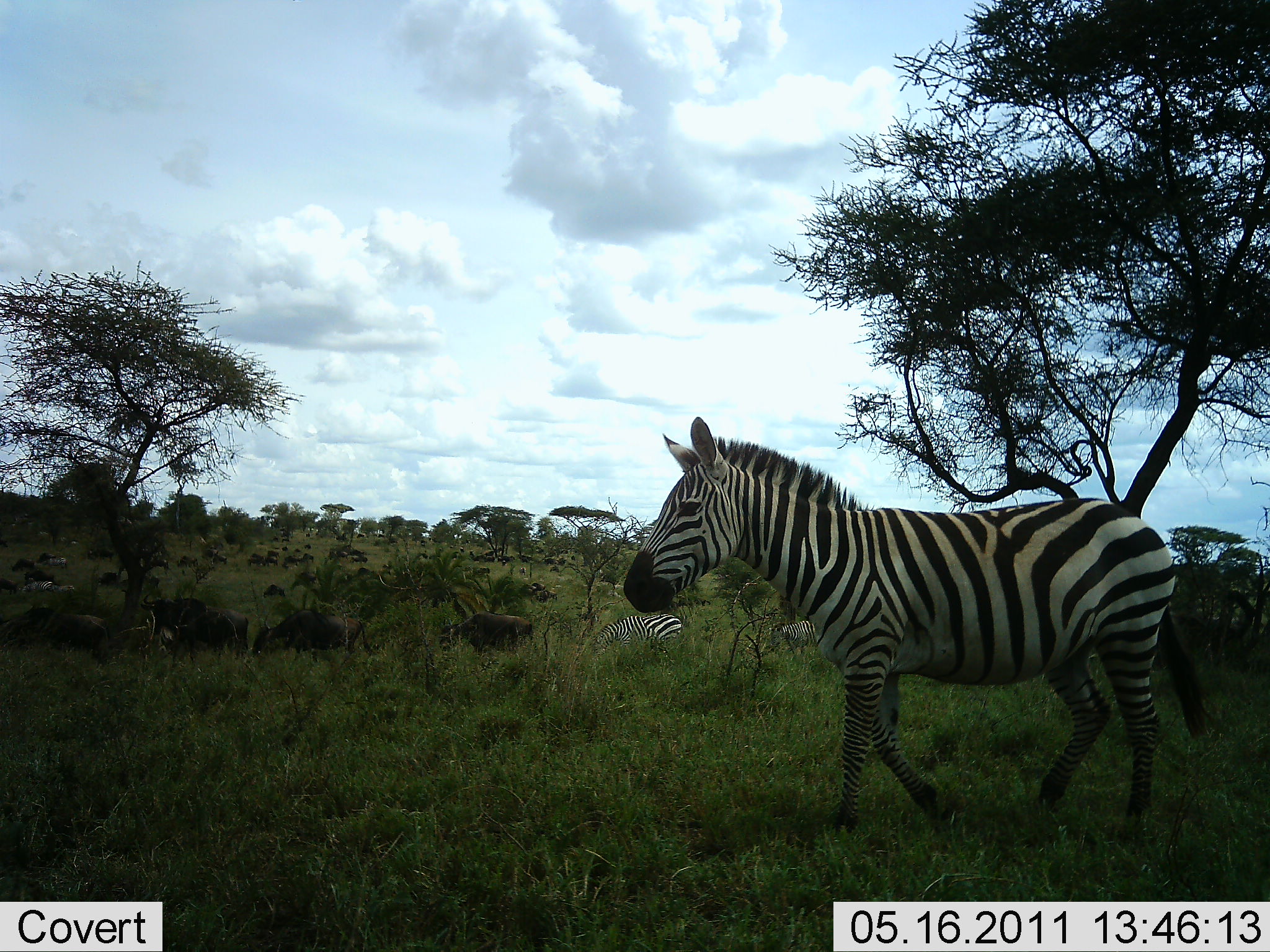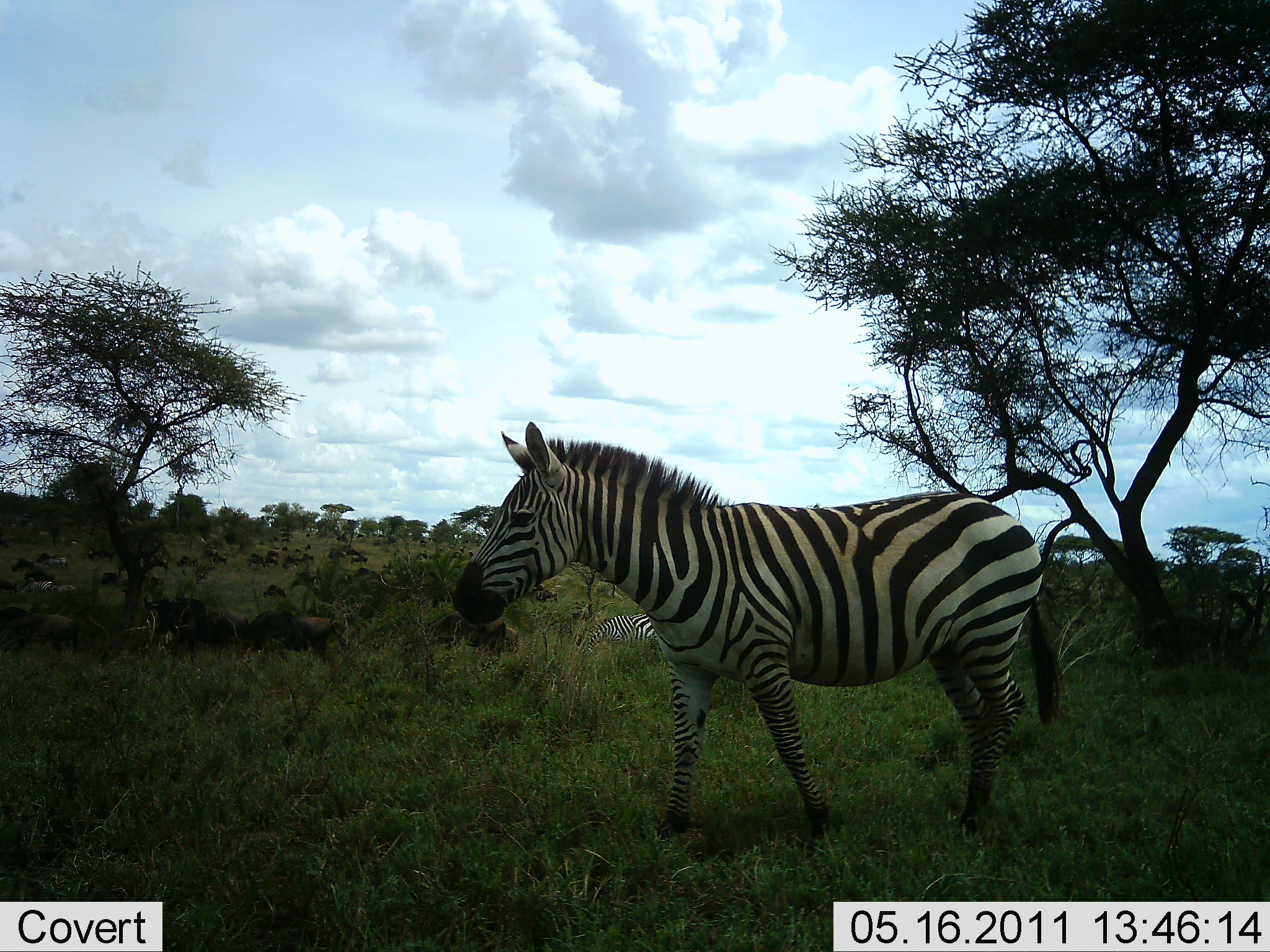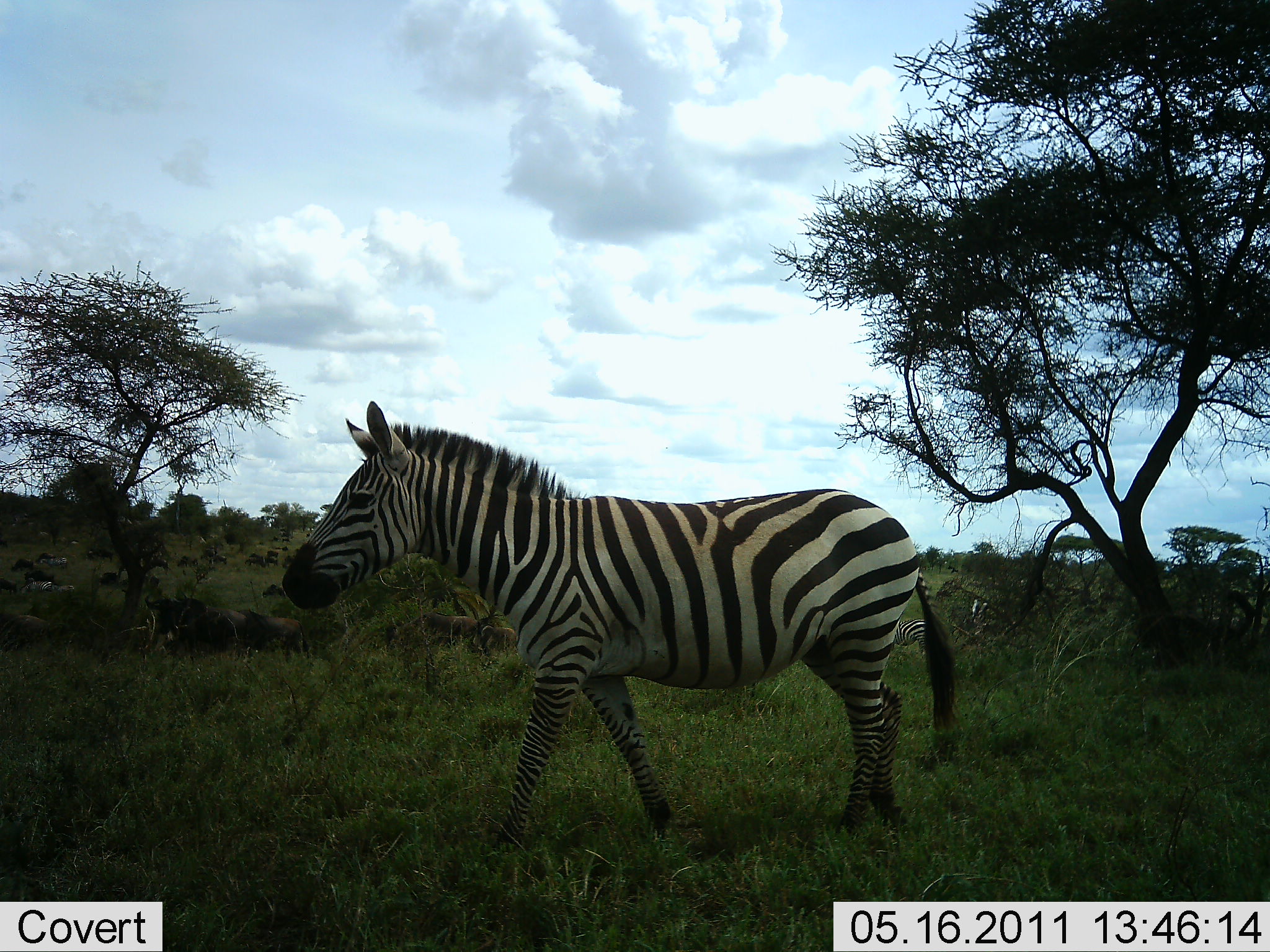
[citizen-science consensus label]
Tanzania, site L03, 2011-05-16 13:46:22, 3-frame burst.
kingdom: Animalia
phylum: Chordata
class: Mammalia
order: Artiodactyla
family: Bovidae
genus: Connochaetes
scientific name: Connochaetes taurinus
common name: blue wildebeest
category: wildebeest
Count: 11-50.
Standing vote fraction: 70%.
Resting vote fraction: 40%.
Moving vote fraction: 60%.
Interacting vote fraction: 10%.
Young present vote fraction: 0%.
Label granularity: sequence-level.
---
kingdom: Animalia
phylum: Chordata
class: Mammalia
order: Perissodactyla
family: Equidae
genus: Equus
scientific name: Equus quagga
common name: plains zebra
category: zebra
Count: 3.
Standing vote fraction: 13%.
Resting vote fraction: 13%.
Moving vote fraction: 100%.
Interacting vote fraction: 0%.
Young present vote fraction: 0%.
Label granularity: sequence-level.